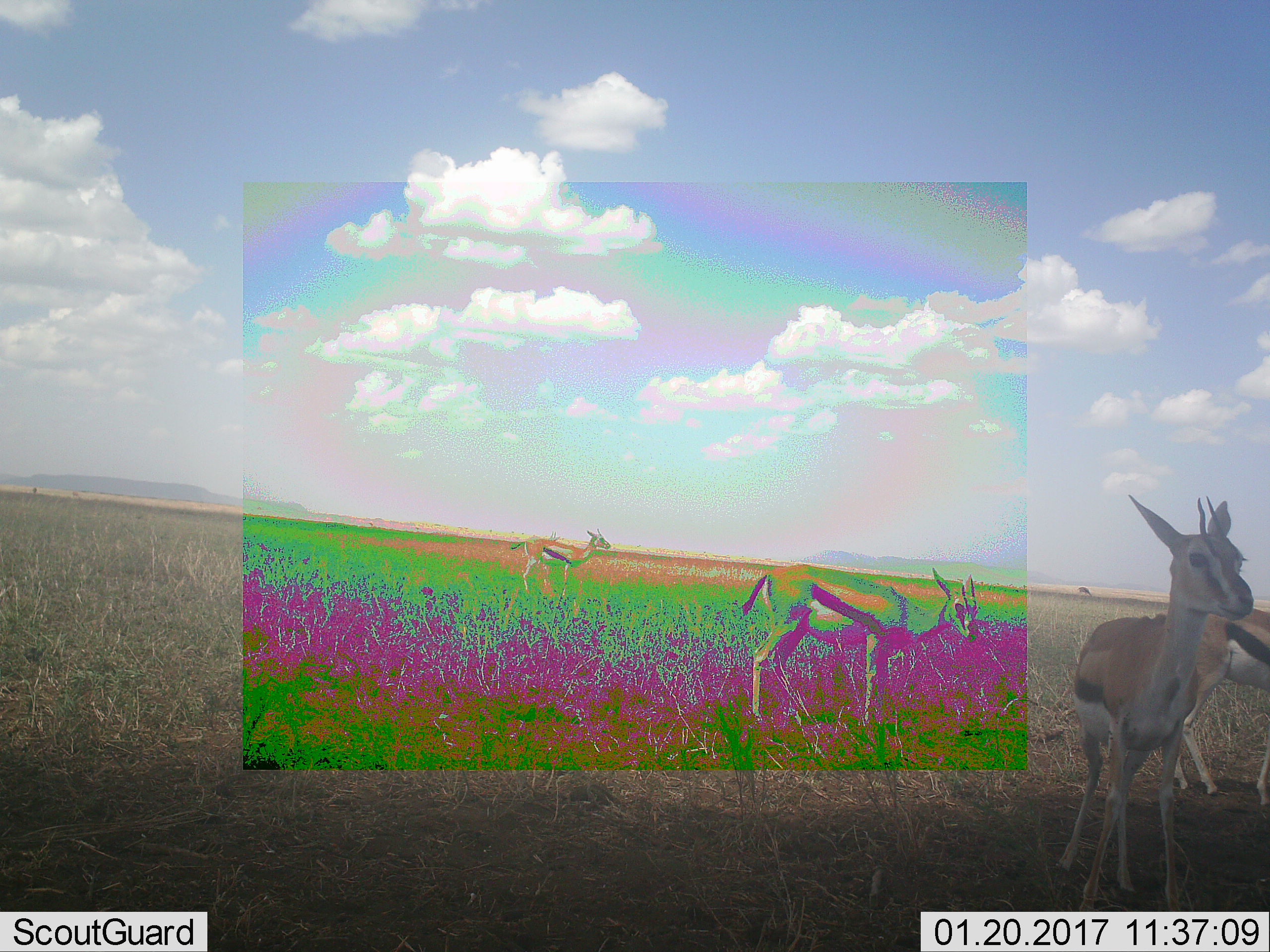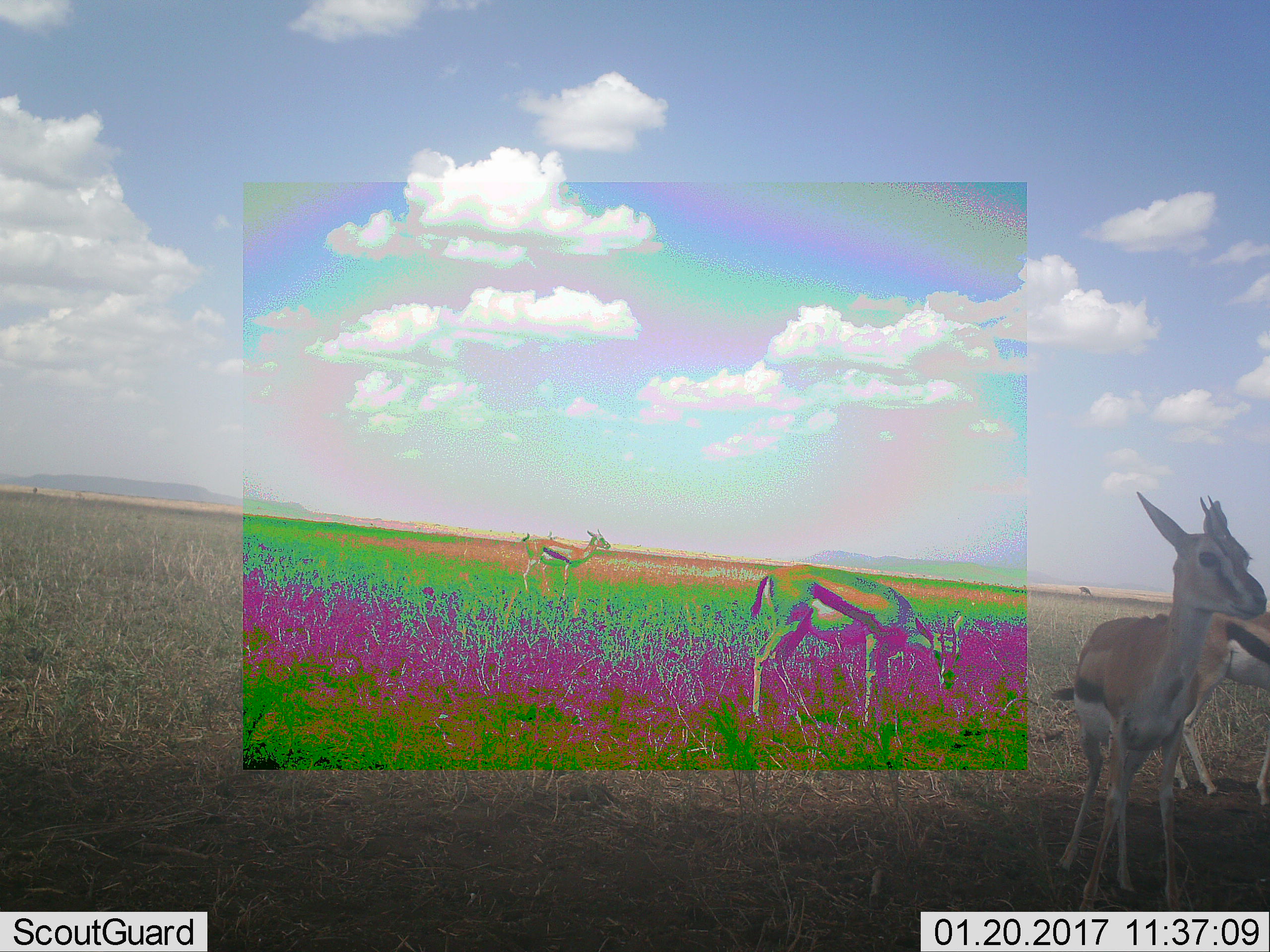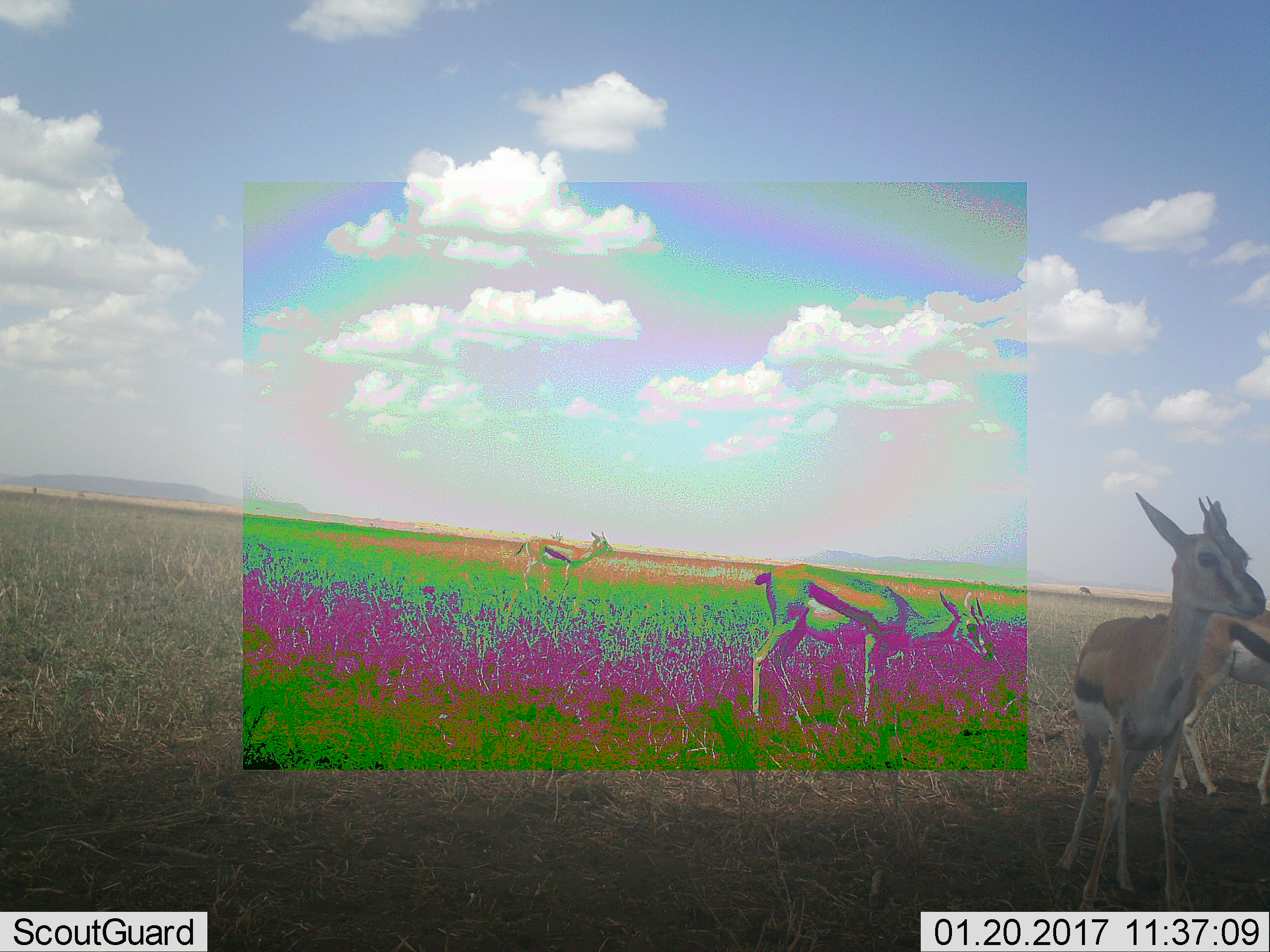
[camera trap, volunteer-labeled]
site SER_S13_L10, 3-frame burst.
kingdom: Animalia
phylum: Chordata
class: Mammalia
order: Artiodactyla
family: Bovidae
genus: Eudorcas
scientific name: Eudorcas thomsonii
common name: thomson's gazelle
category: gazellethomsons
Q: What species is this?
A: Gazellethomsons (thomson's gazelle) (Eudorcas thomsonii).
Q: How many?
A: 4.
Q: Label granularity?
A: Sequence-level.